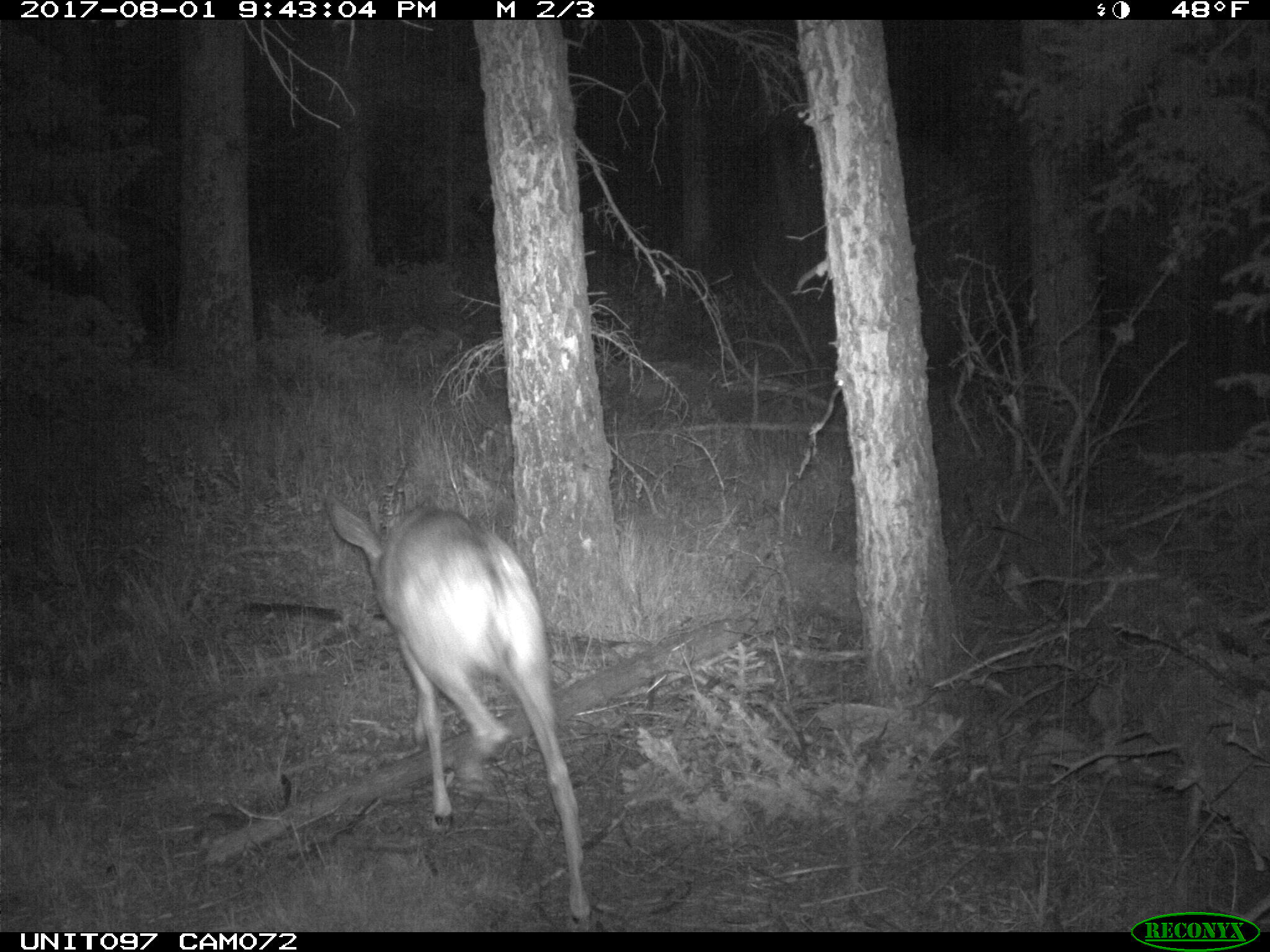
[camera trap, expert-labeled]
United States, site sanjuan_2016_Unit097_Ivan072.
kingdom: Animalia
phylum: Chordata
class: Mammalia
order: Artiodactyla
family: Cervidae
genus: Odocoileus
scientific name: Odocoileus hemionus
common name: mule deer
Odocoileus hemionus (mule deer).